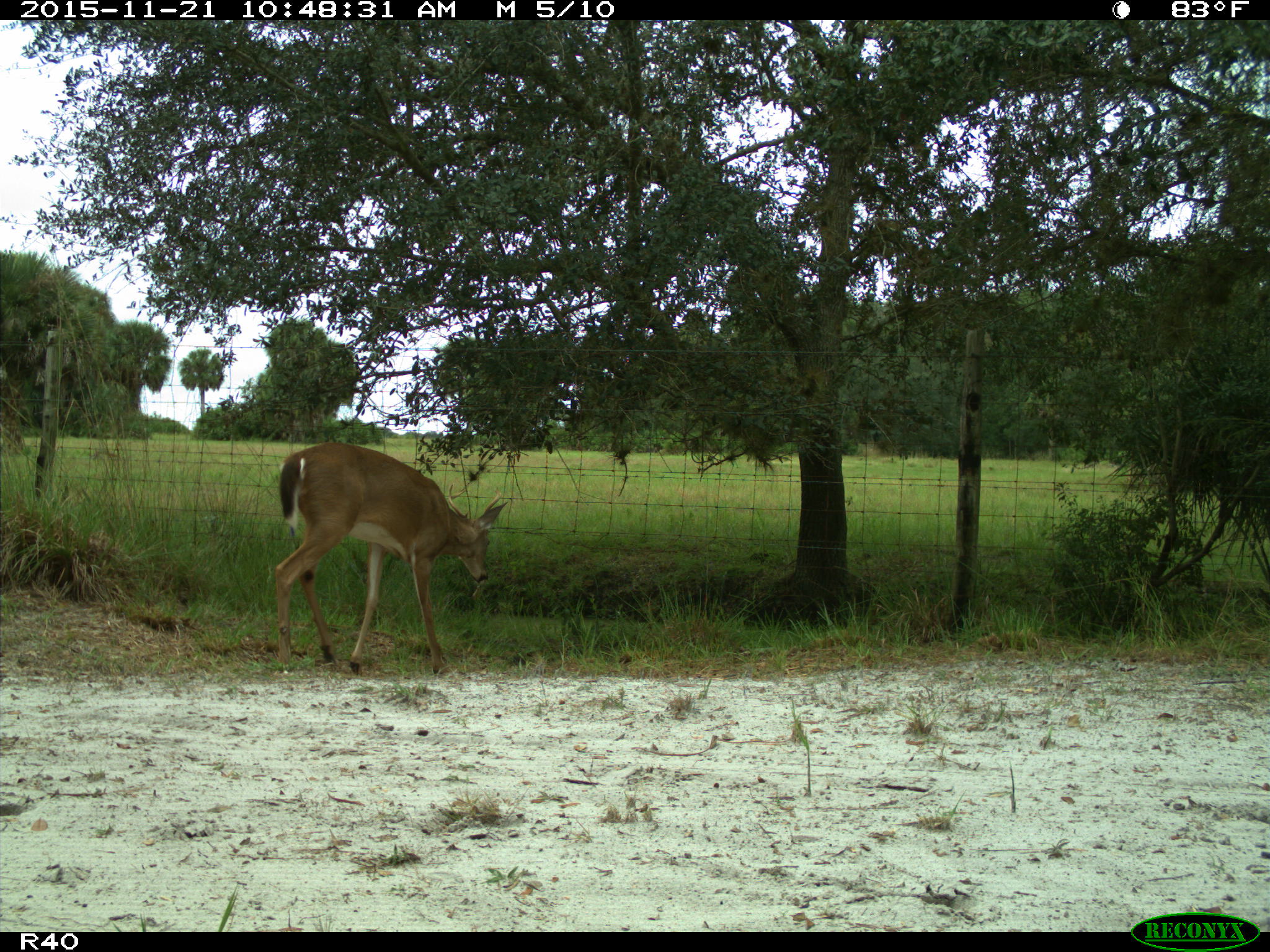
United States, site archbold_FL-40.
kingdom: Animalia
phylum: Chordata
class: Mammalia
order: Artiodactyla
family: Cervidae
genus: Odocoileus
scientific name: Odocoileus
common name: deer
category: unidentified deer